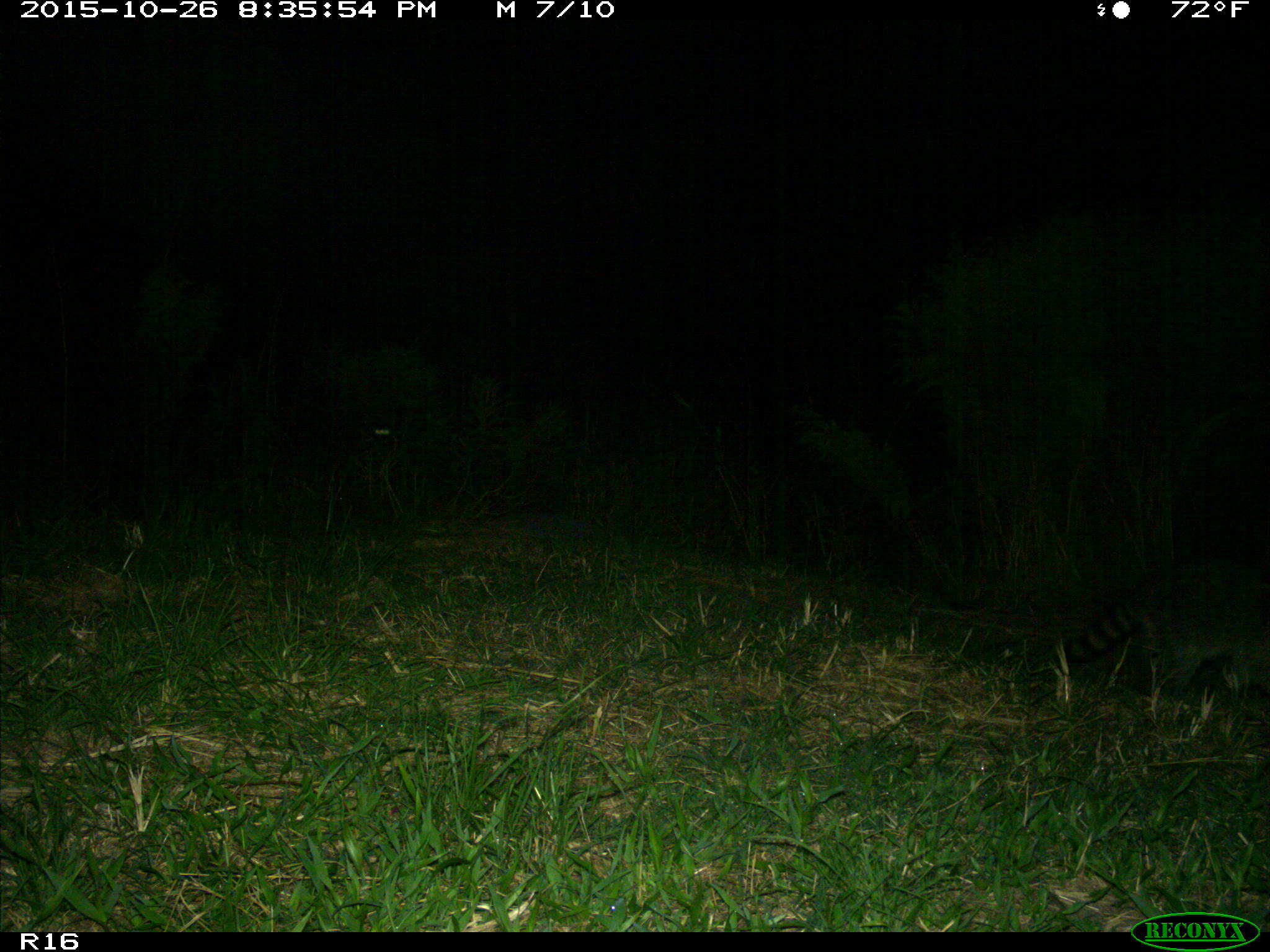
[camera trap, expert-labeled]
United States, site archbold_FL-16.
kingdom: Animalia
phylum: Chordata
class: Mammalia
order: Carnivora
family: Procyonidae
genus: Procyon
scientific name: Procyon lotor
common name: common raccoon